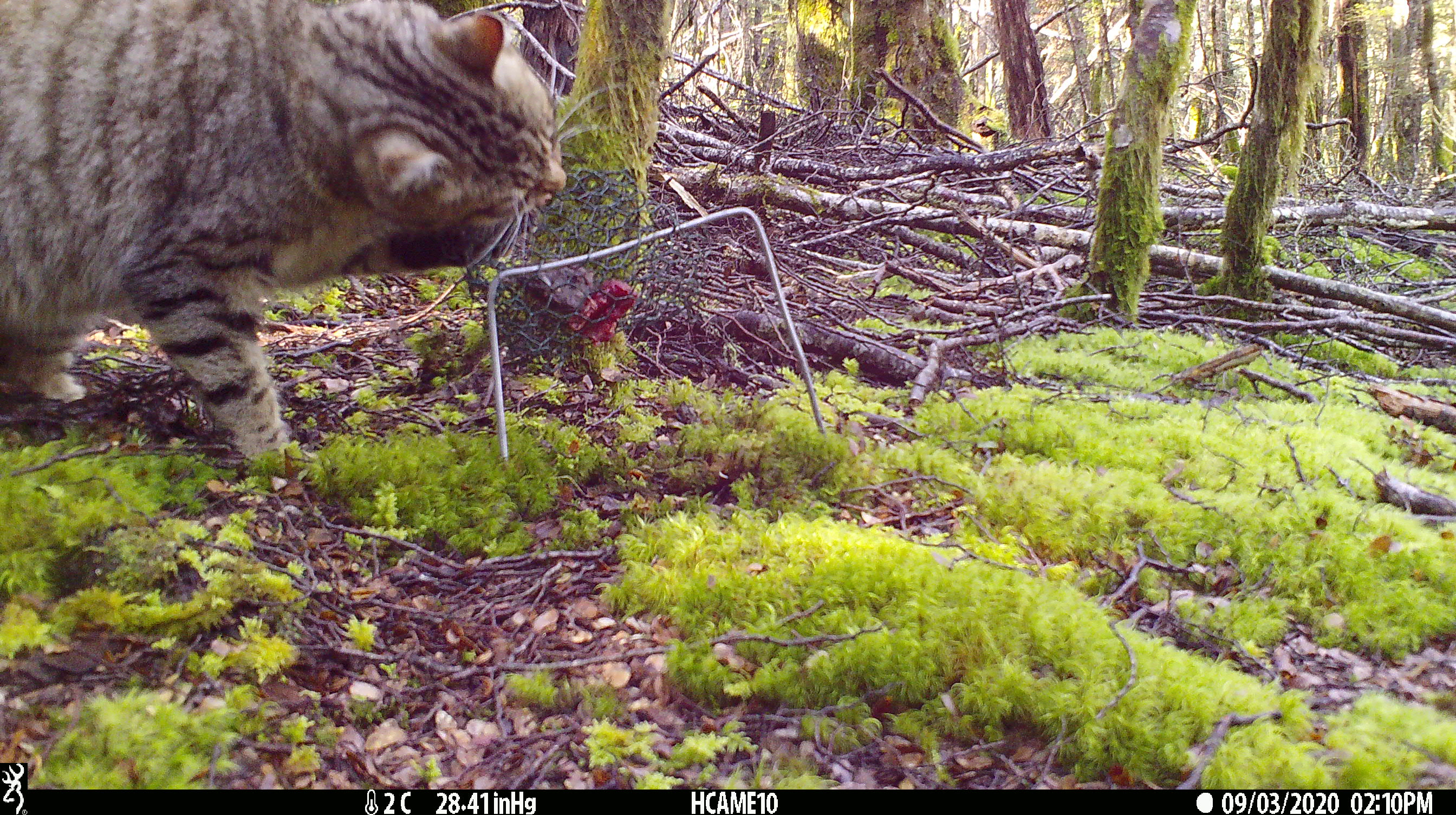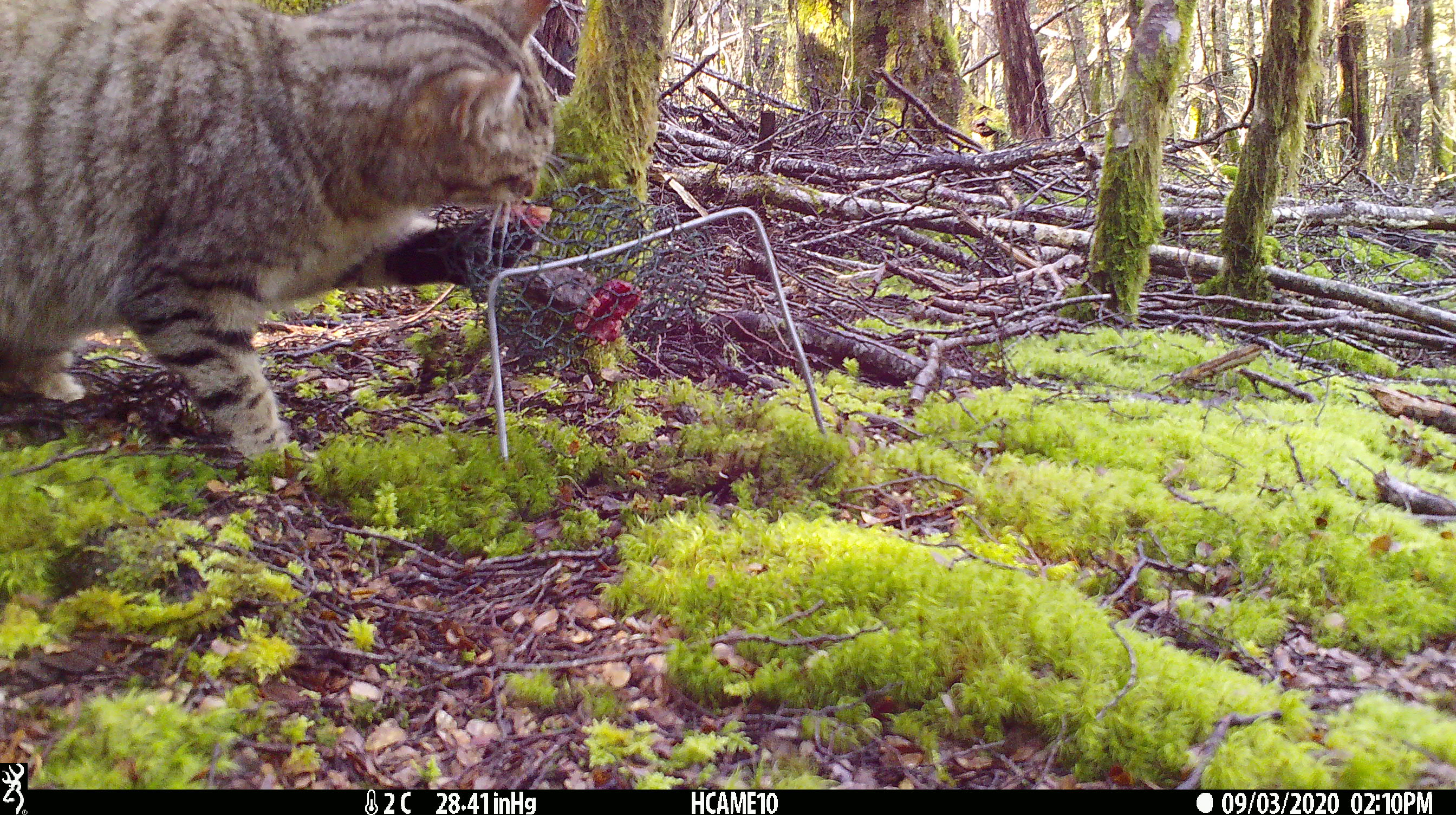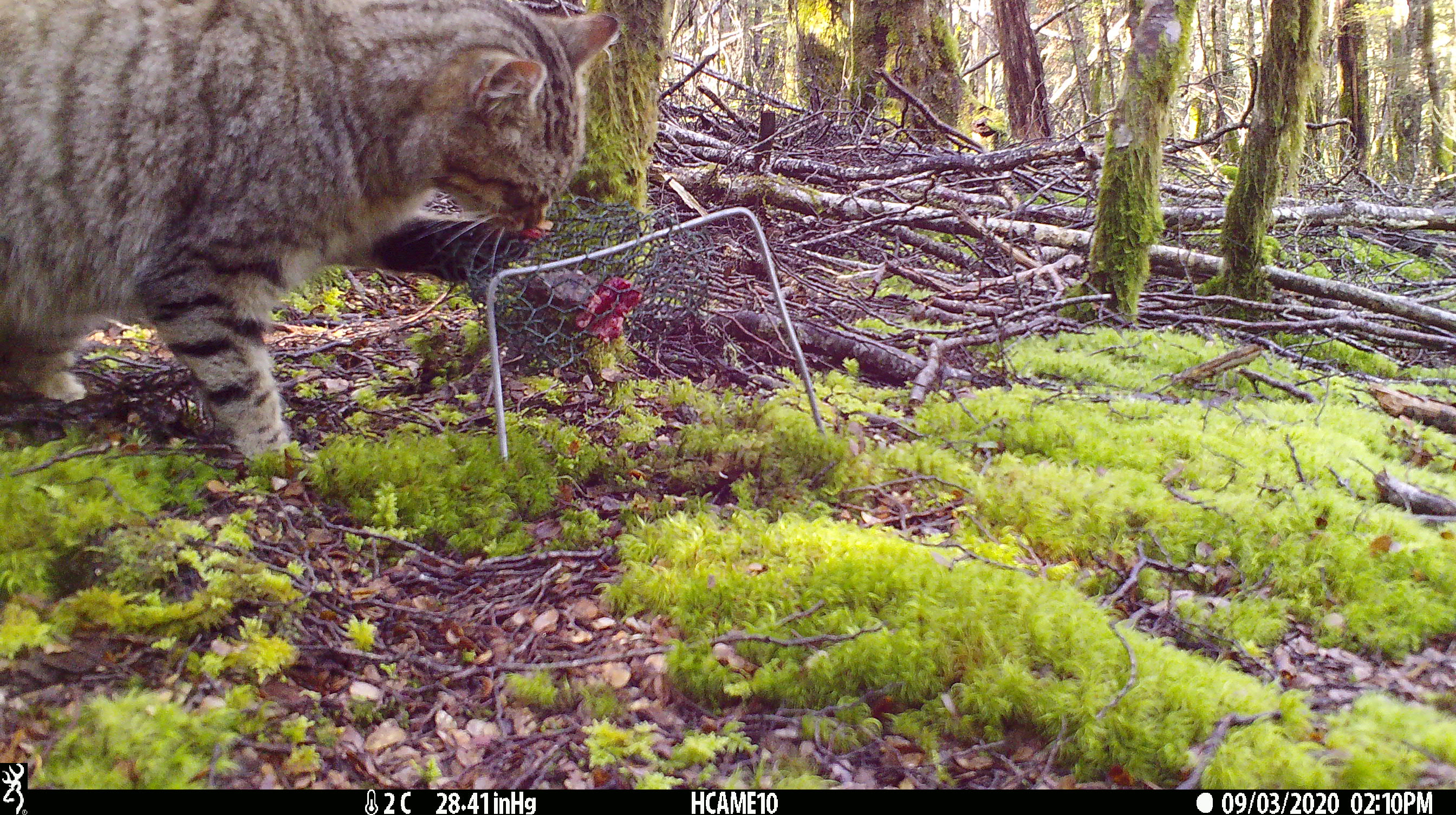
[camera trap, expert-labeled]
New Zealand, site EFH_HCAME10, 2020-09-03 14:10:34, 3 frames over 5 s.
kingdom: Animalia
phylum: Chordata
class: Mammalia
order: Carnivora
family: Felidae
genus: Felis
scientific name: Felis catus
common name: domestic cat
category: cat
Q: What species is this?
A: Cat (domestic cat) (Felis catus).